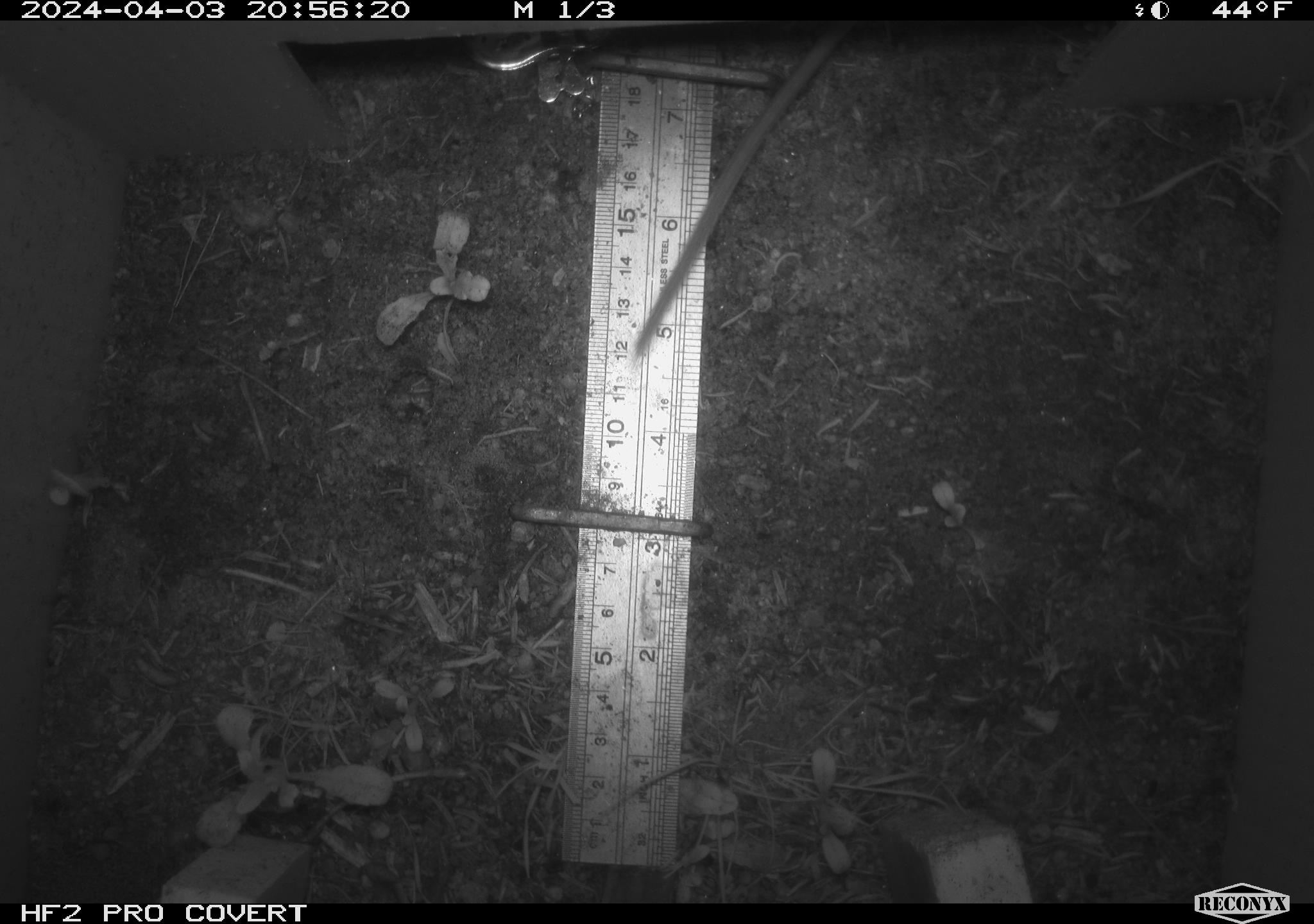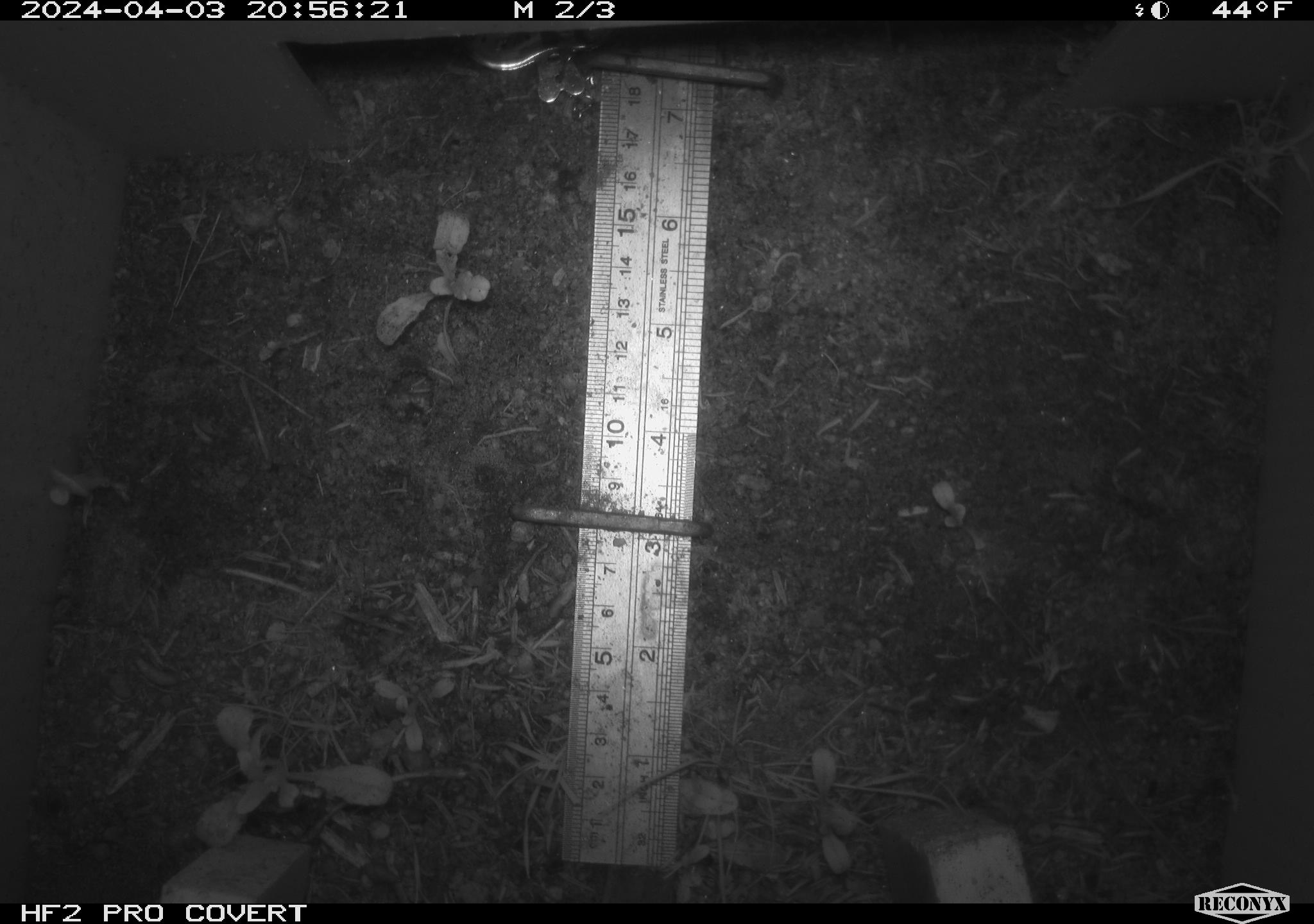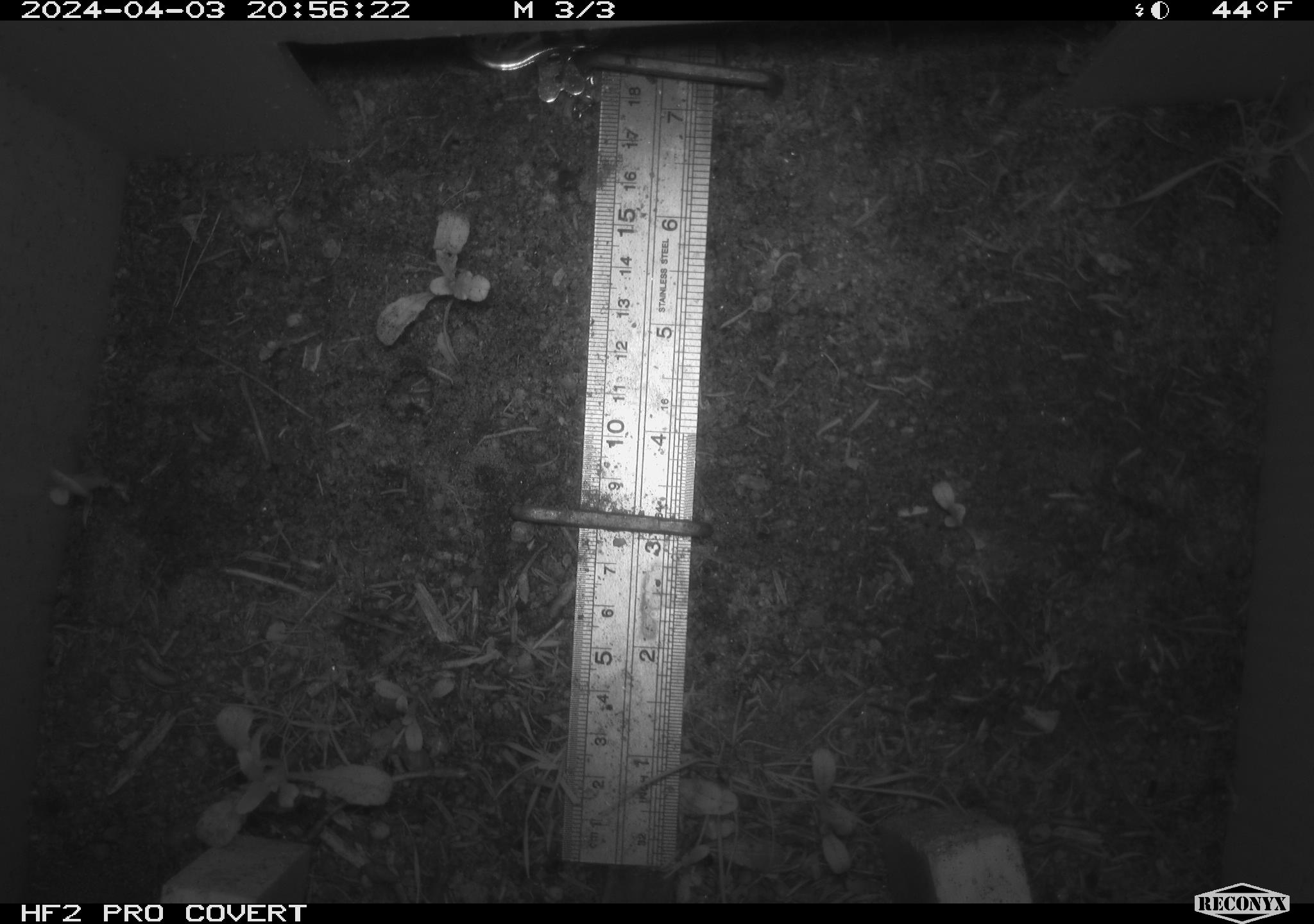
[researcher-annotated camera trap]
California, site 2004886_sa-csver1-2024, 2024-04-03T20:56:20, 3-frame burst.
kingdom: Animalia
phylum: Chordata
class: Mammalia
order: Rodentia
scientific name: Rodentia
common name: rodent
Rodent (Rodentia).